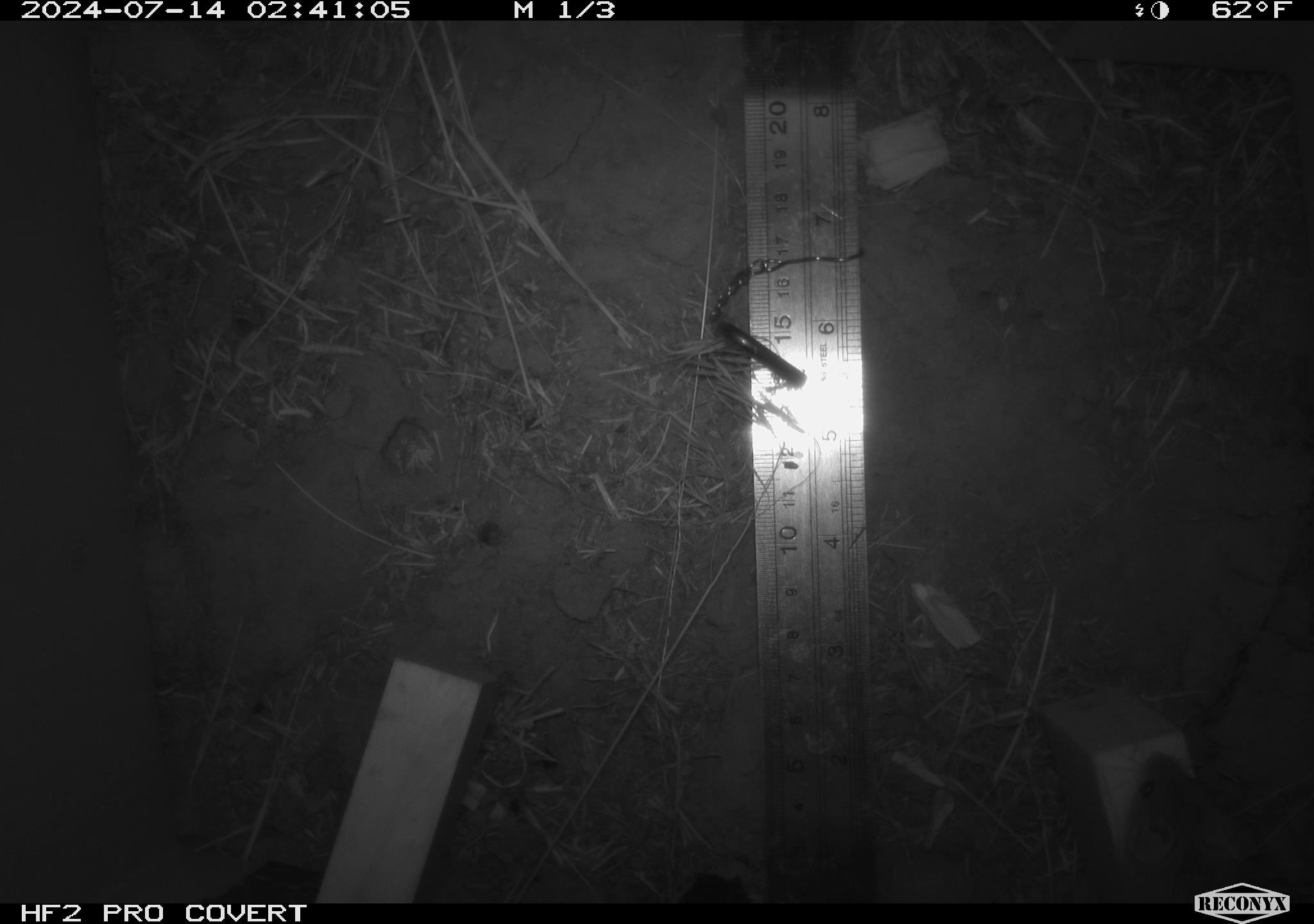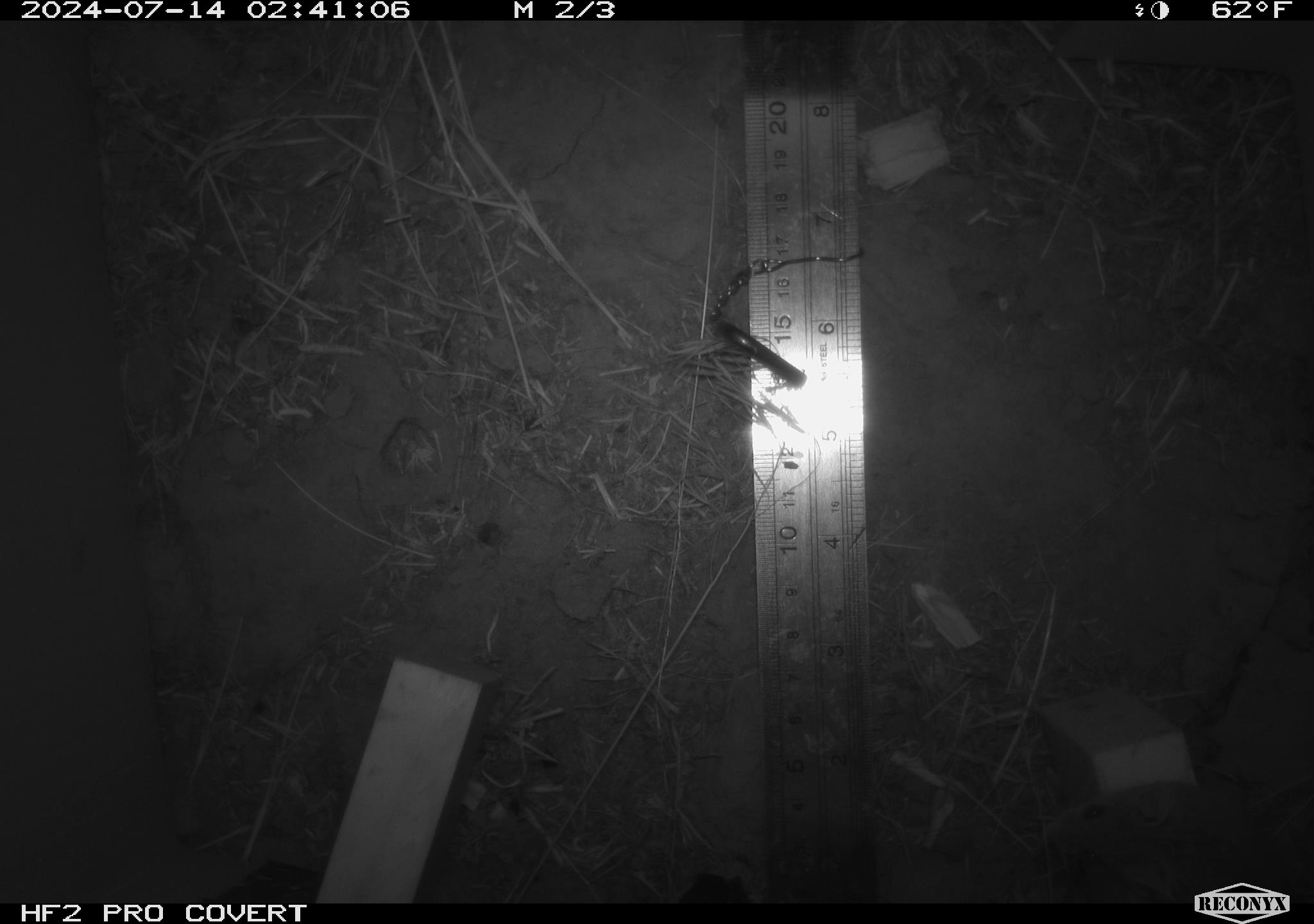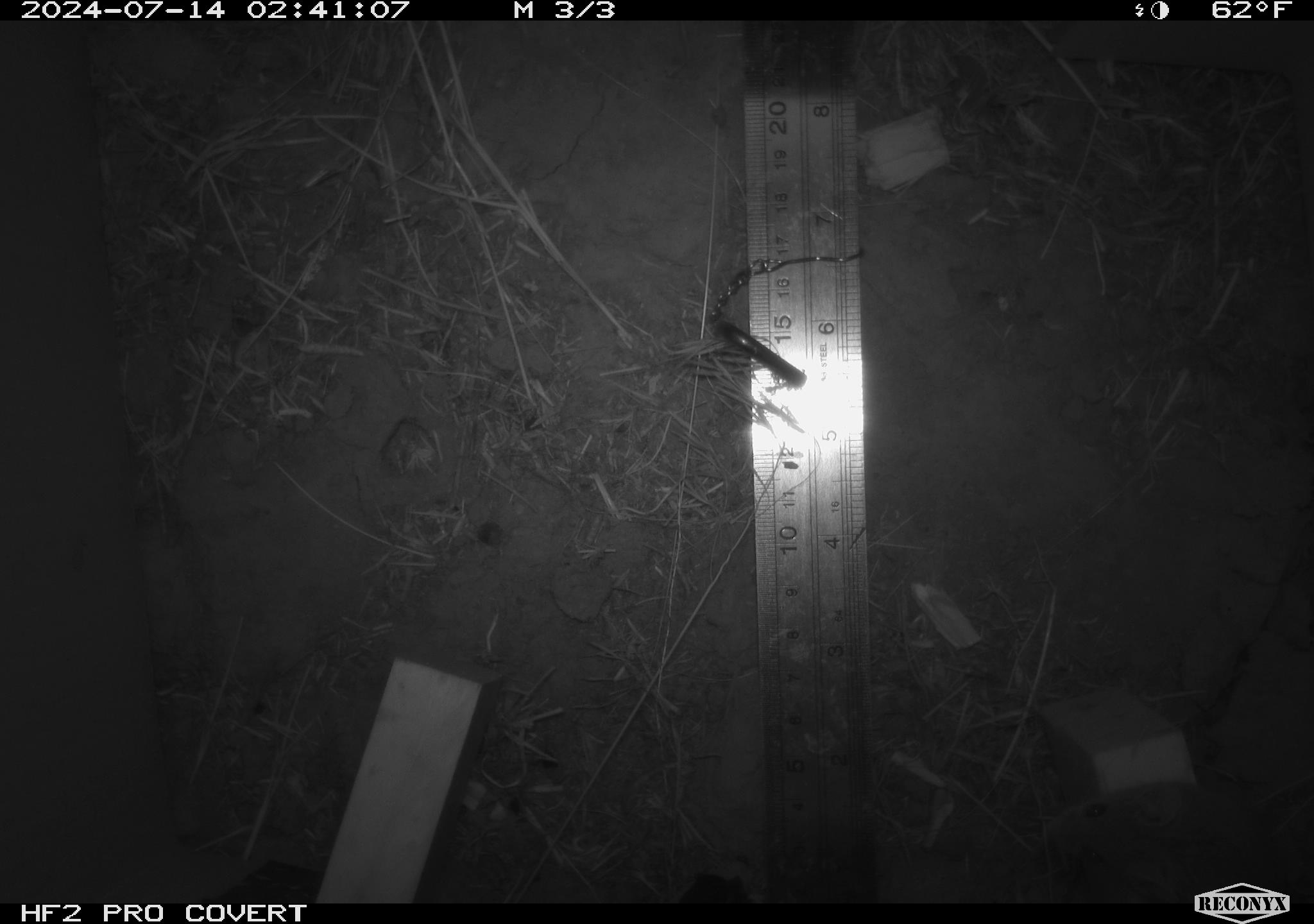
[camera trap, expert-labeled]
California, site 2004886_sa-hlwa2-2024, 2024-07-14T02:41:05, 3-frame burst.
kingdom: Animalia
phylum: Chordata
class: Mammalia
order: Rodentia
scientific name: Rodentia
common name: mouse species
Mouse species (Rodentia).